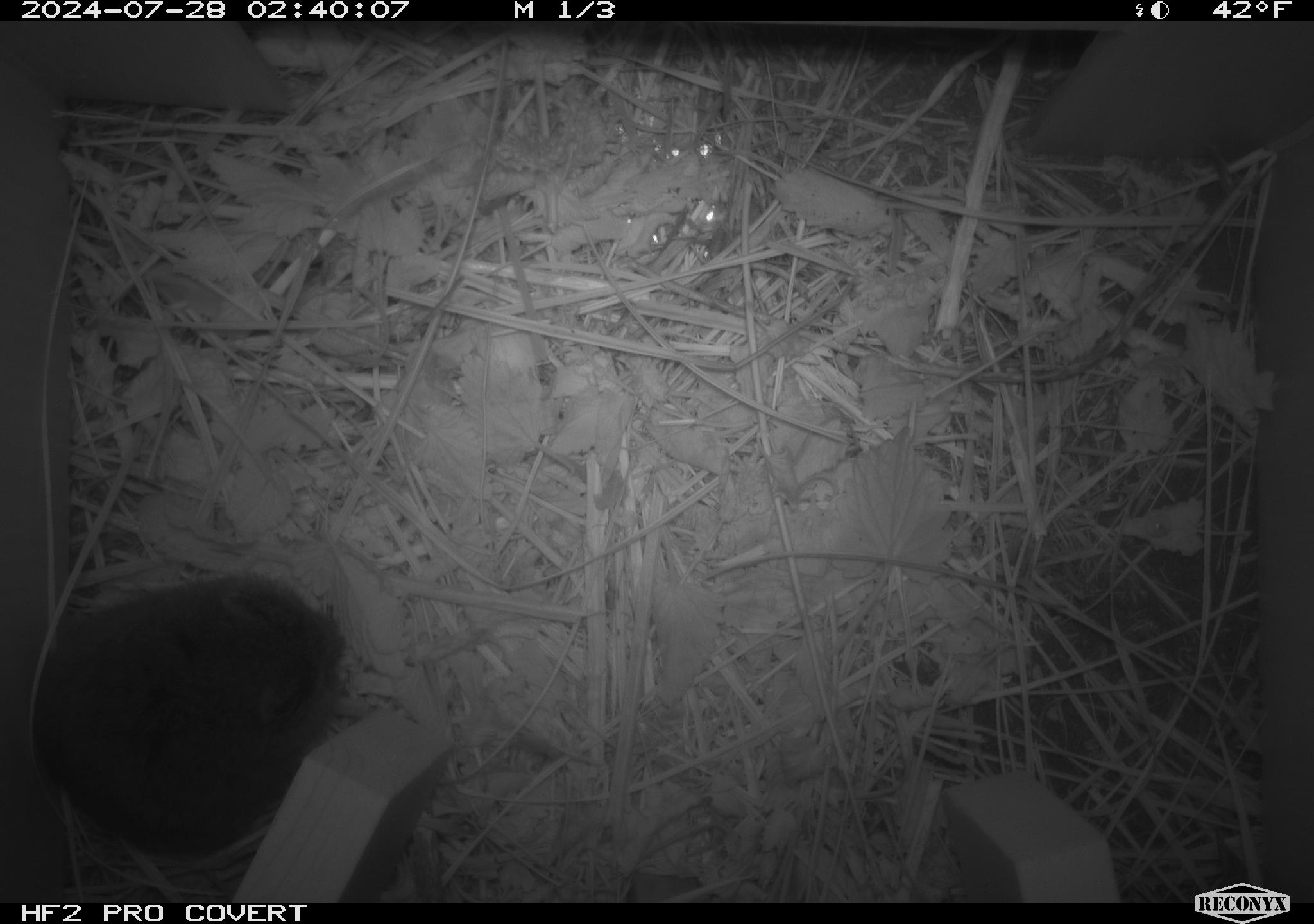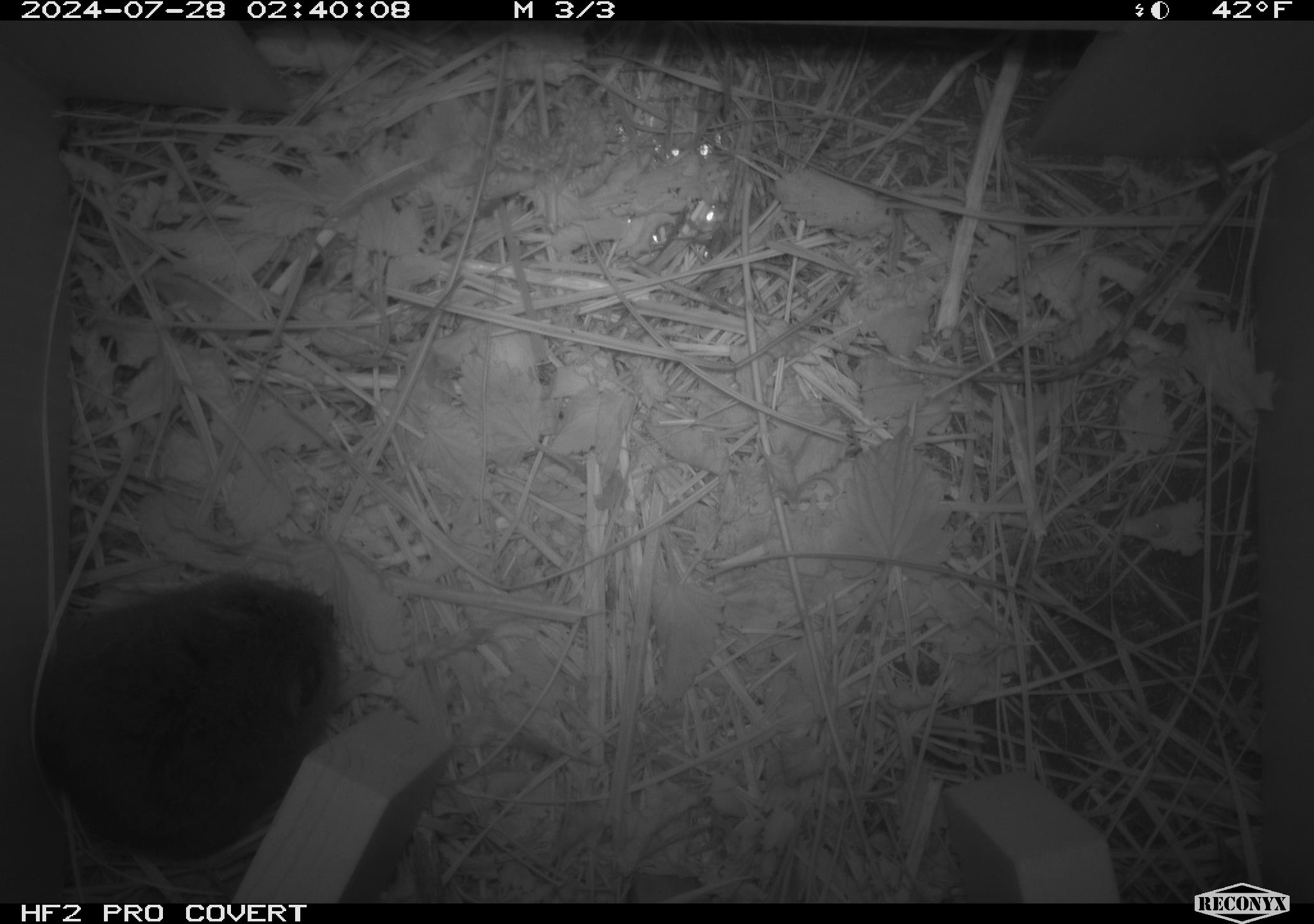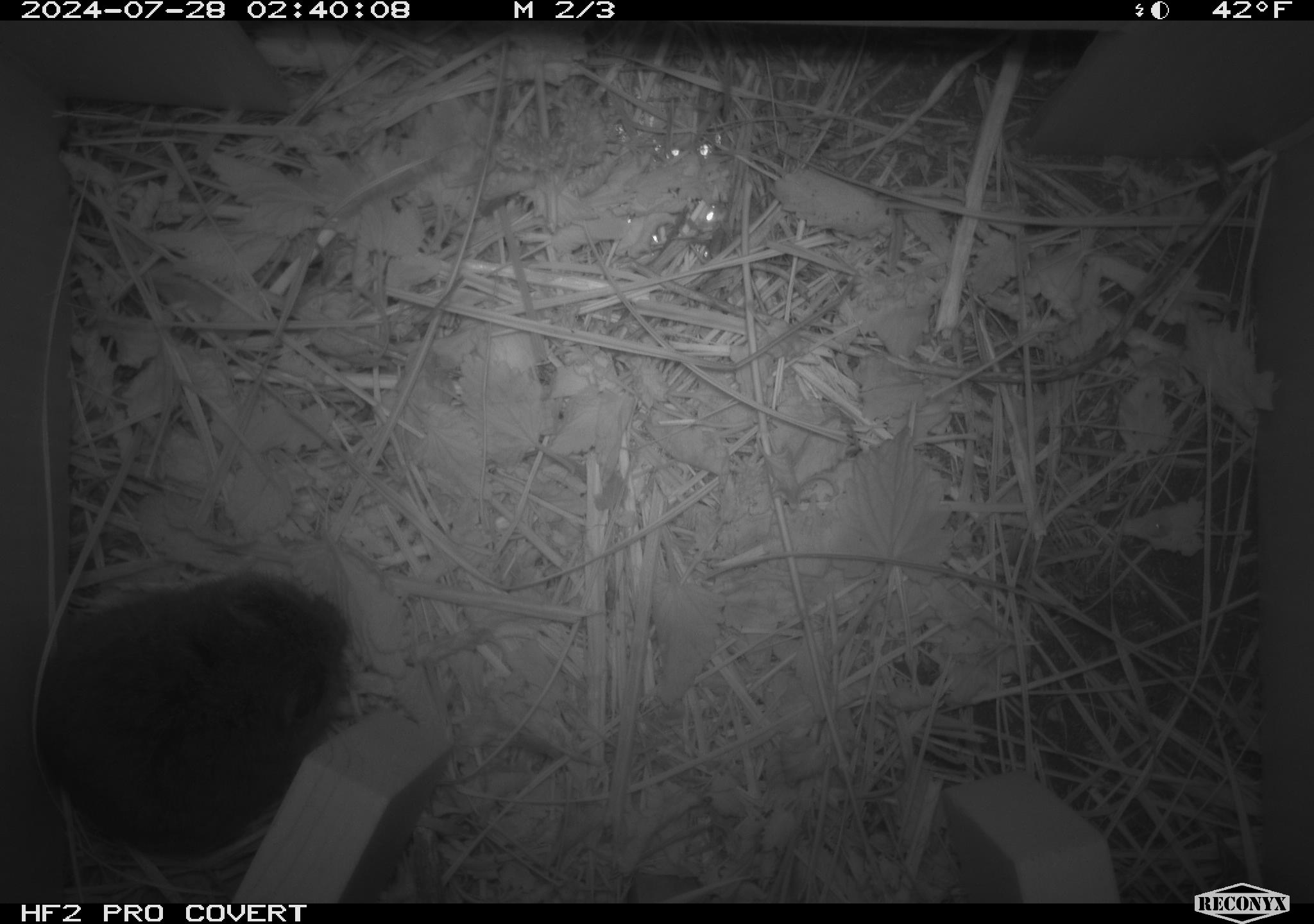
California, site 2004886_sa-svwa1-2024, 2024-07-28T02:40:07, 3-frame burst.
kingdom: Animalia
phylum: Chordata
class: Mammalia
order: Rodentia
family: Cricetidae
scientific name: Arvicolinae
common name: voles, lemmings, and muskrats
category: arvicolinae subfamily